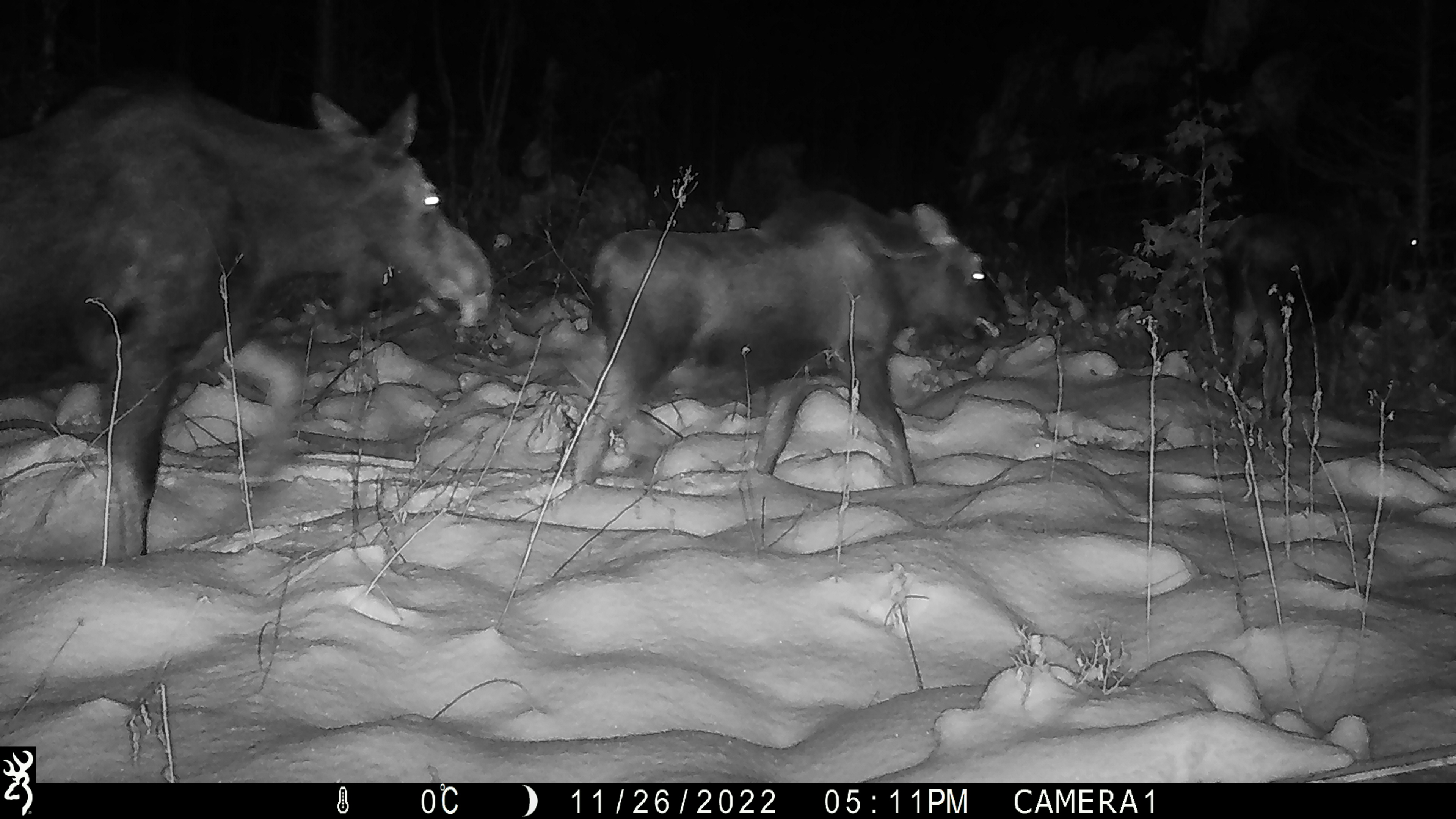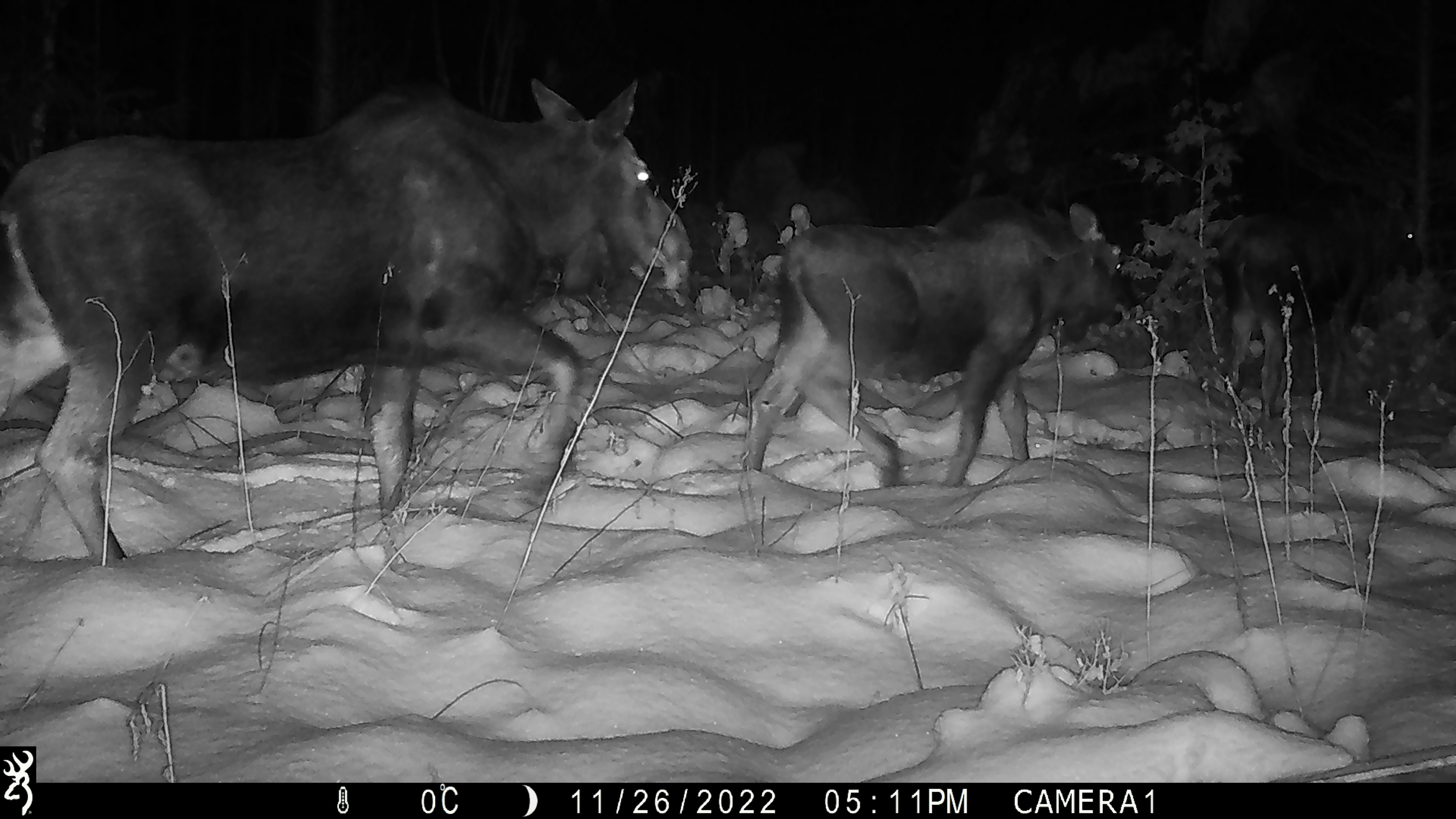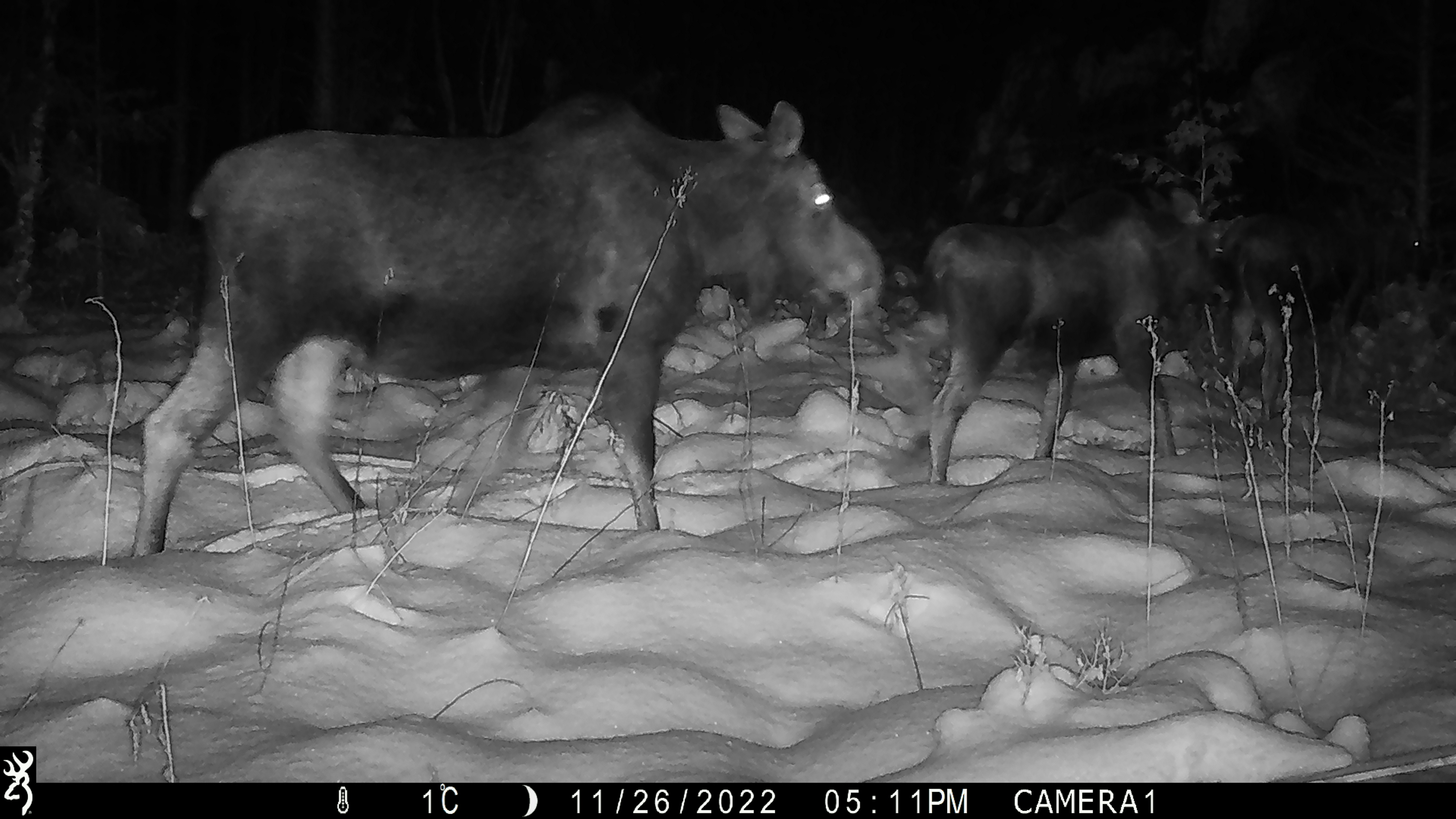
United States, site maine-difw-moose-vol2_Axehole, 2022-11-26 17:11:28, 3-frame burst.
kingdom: Animalia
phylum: Chordata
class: Mammalia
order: Artiodactyla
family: Cervidae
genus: Alces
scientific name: Alces alces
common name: moose